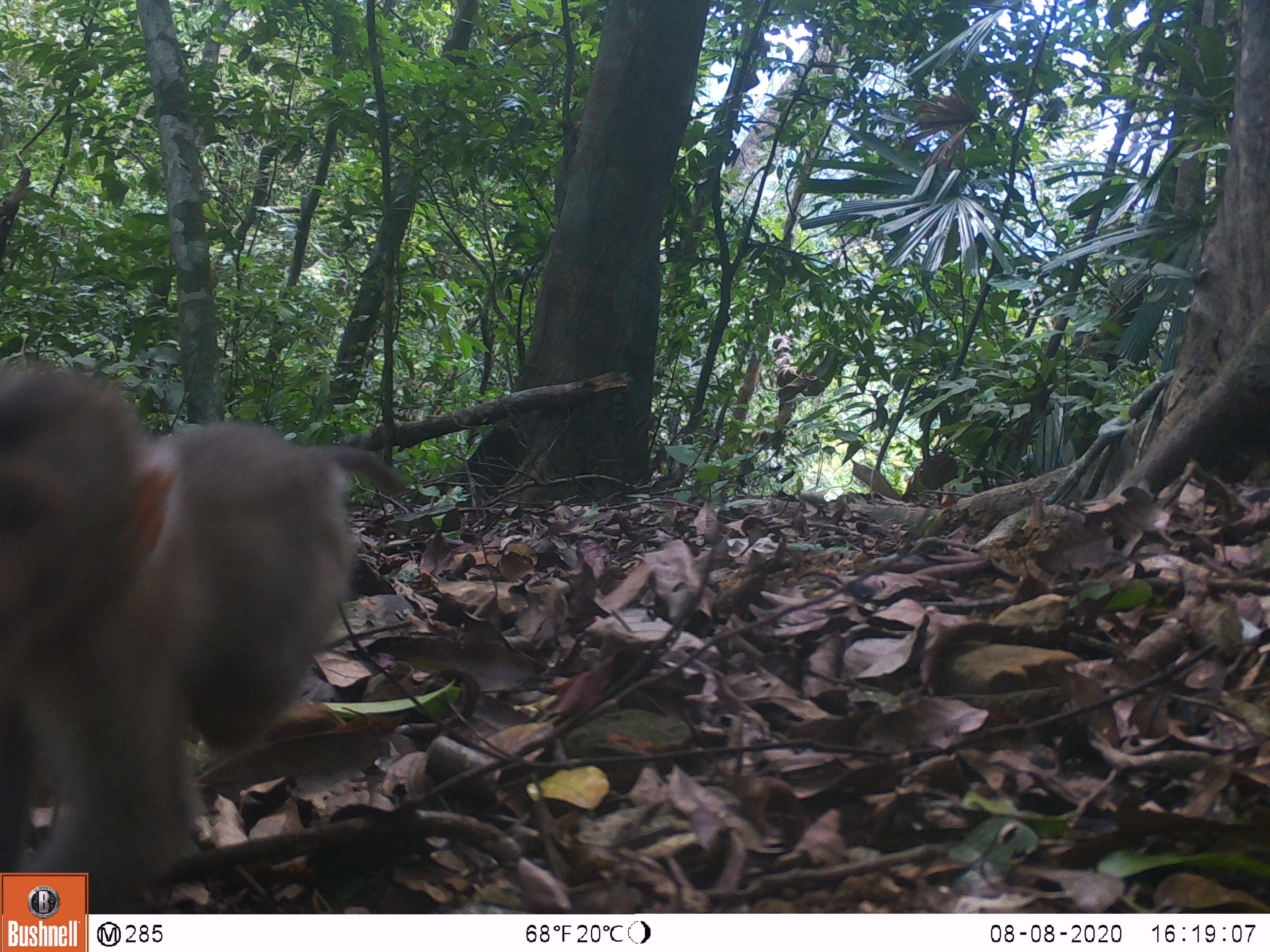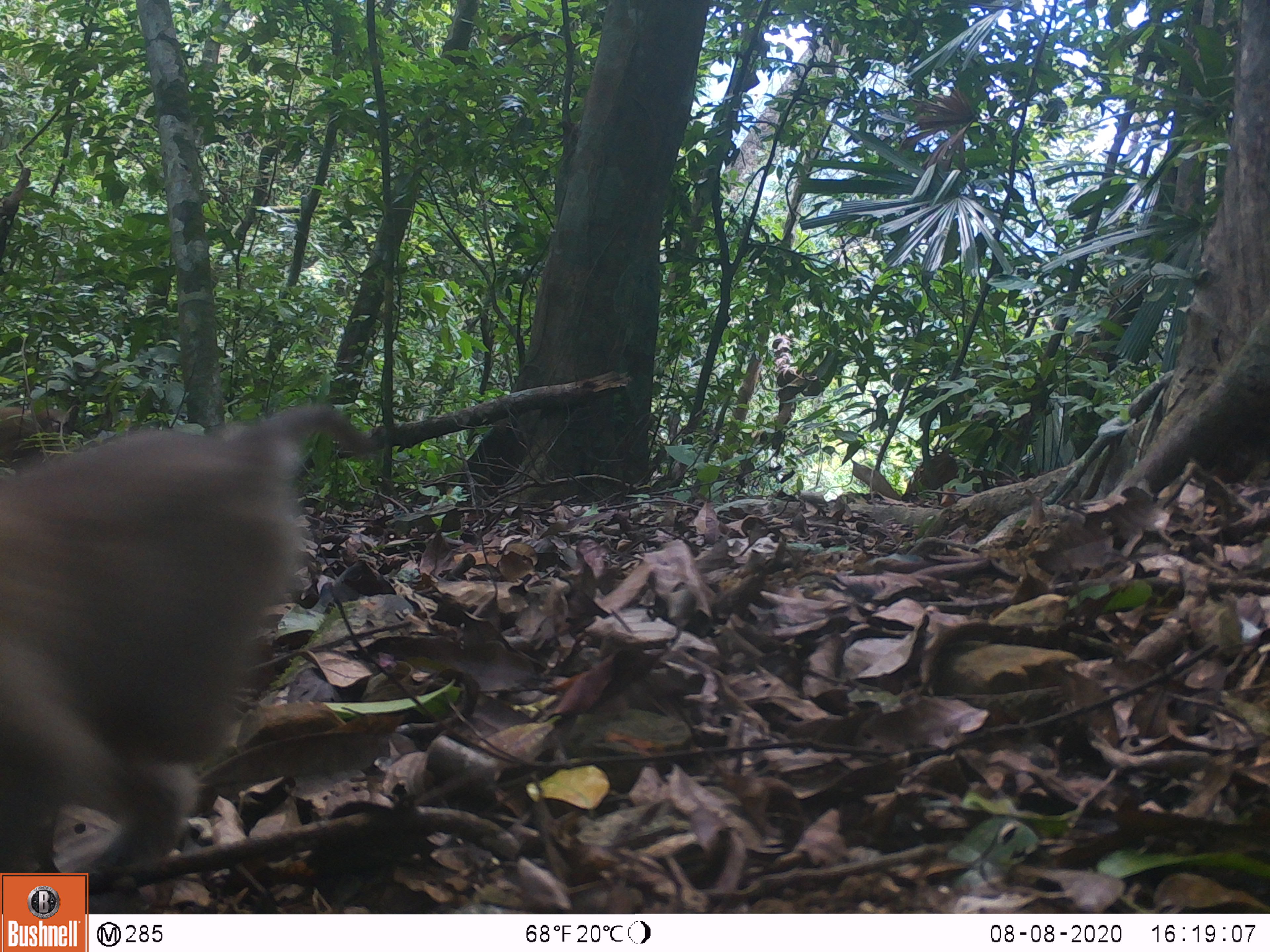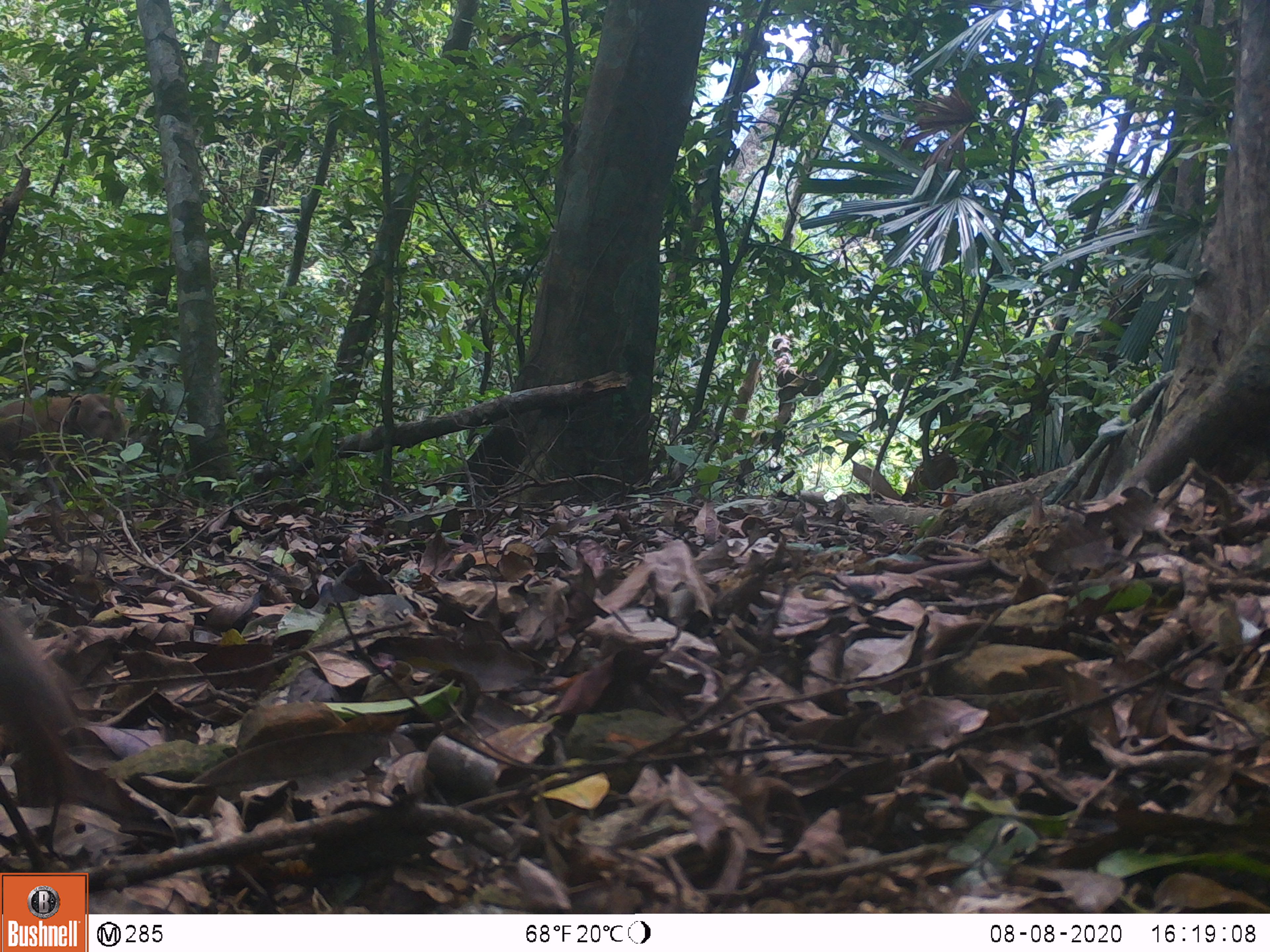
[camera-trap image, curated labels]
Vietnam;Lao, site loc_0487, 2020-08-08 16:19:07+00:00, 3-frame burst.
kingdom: Animalia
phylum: Chordata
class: Mammalia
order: Primates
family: Cercopithecidae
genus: Macaca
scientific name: Macaca nemestrina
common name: pig-tailed macaque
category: pig tailed macaque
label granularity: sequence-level